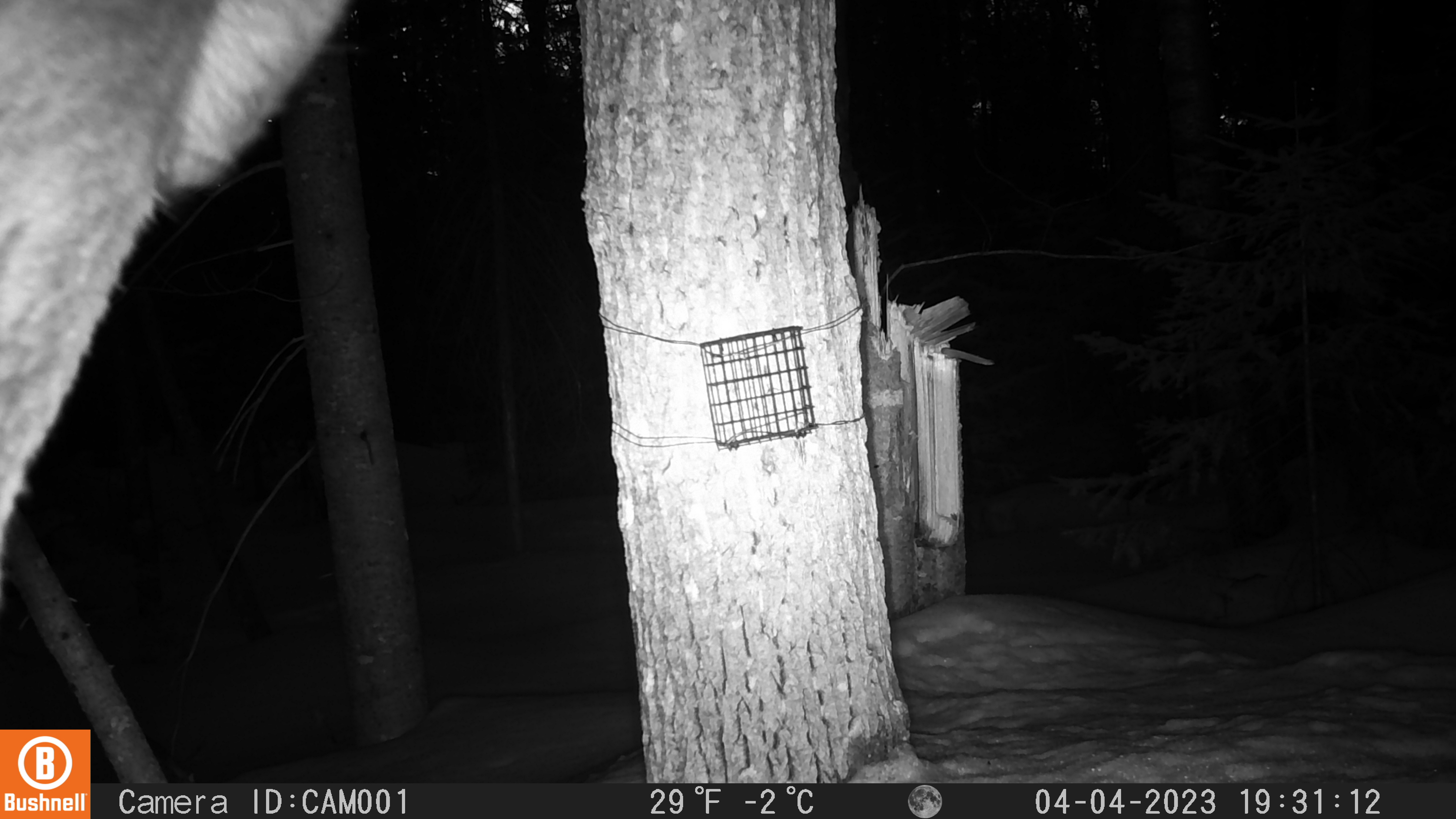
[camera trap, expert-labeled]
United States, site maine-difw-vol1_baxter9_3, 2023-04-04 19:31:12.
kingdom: Animalia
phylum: Chordata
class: Mammalia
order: Artiodactyla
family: Cervidae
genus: Alces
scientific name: Alces alces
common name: moose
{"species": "moose (Alces alces)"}